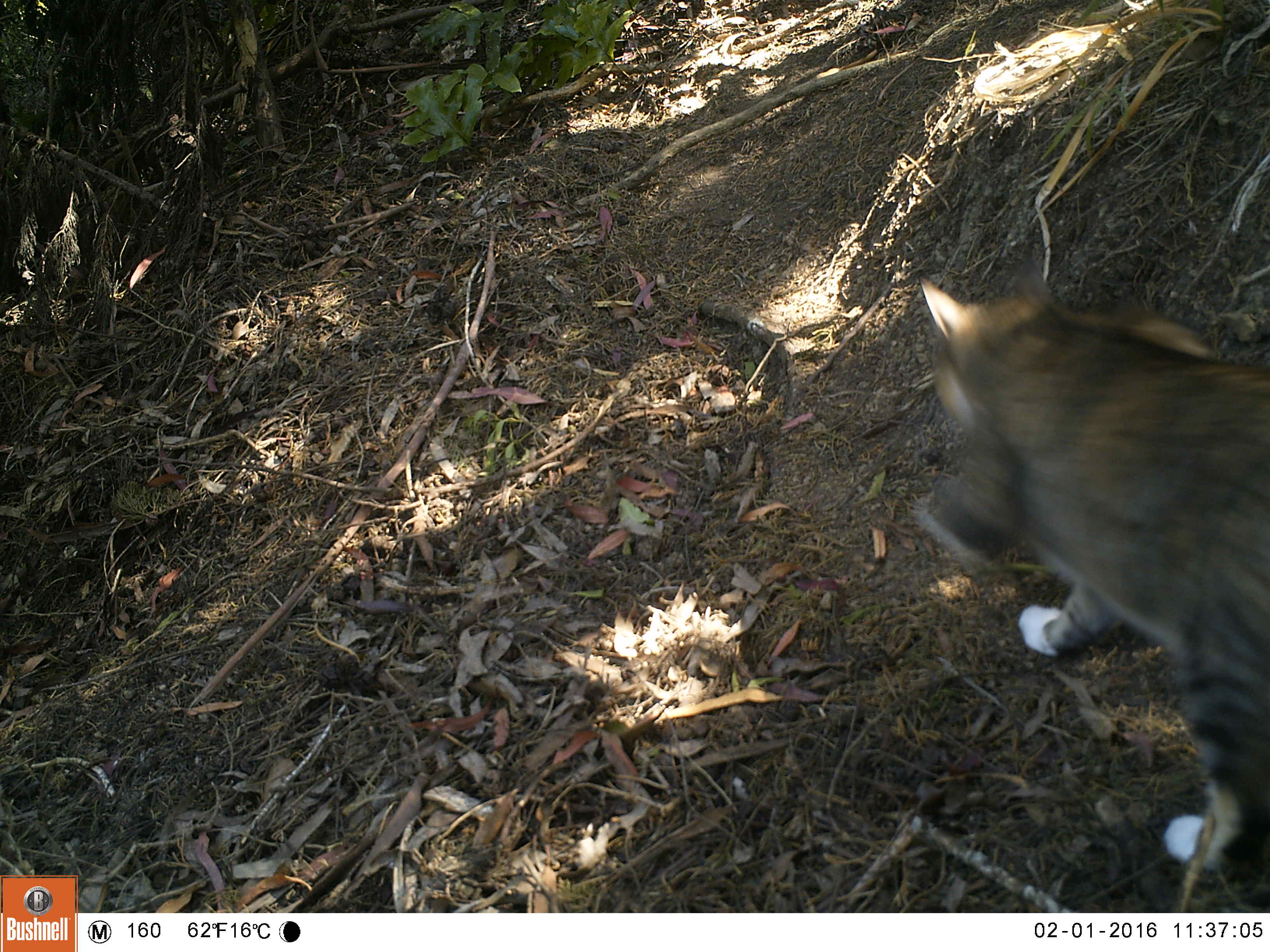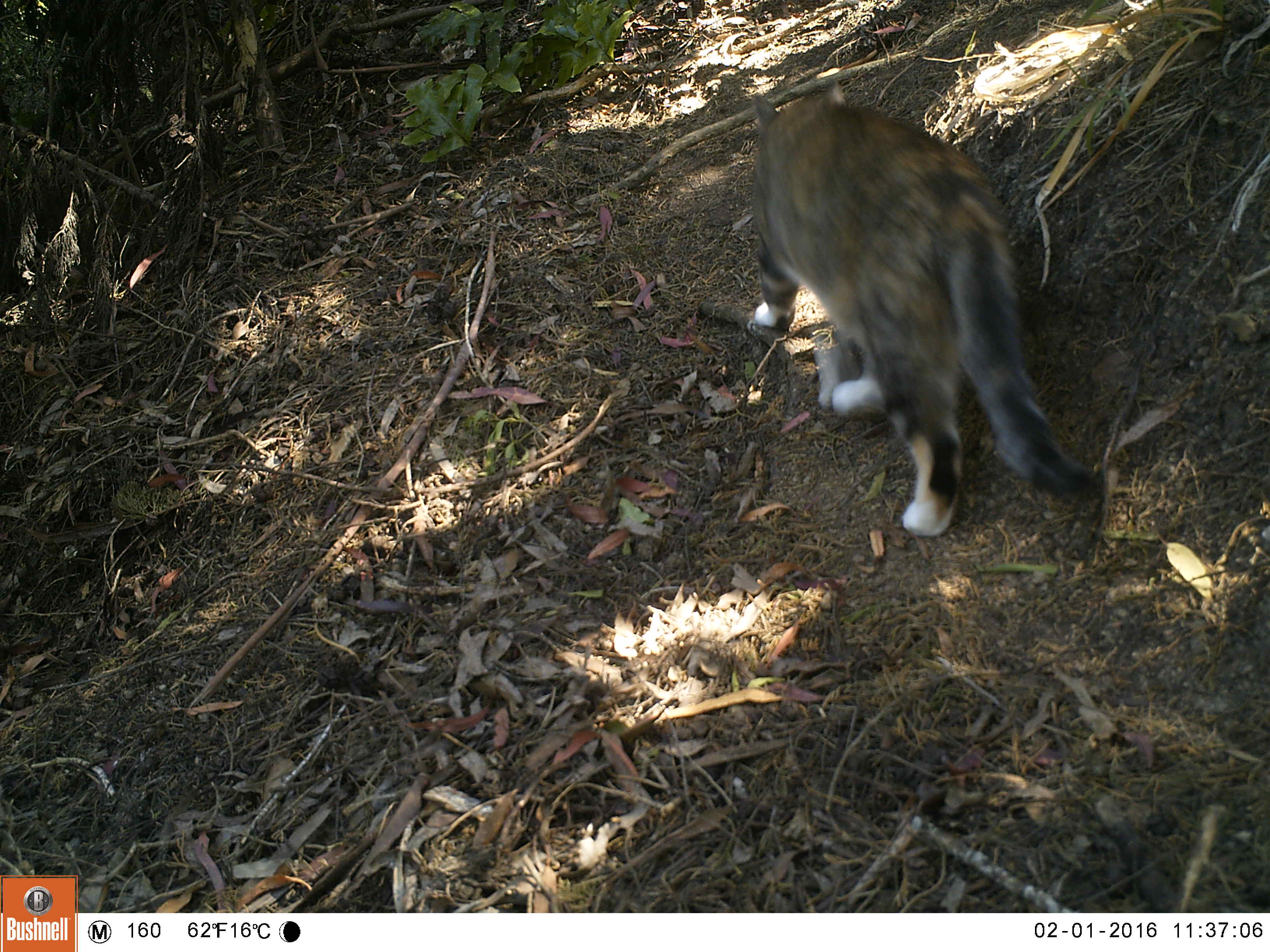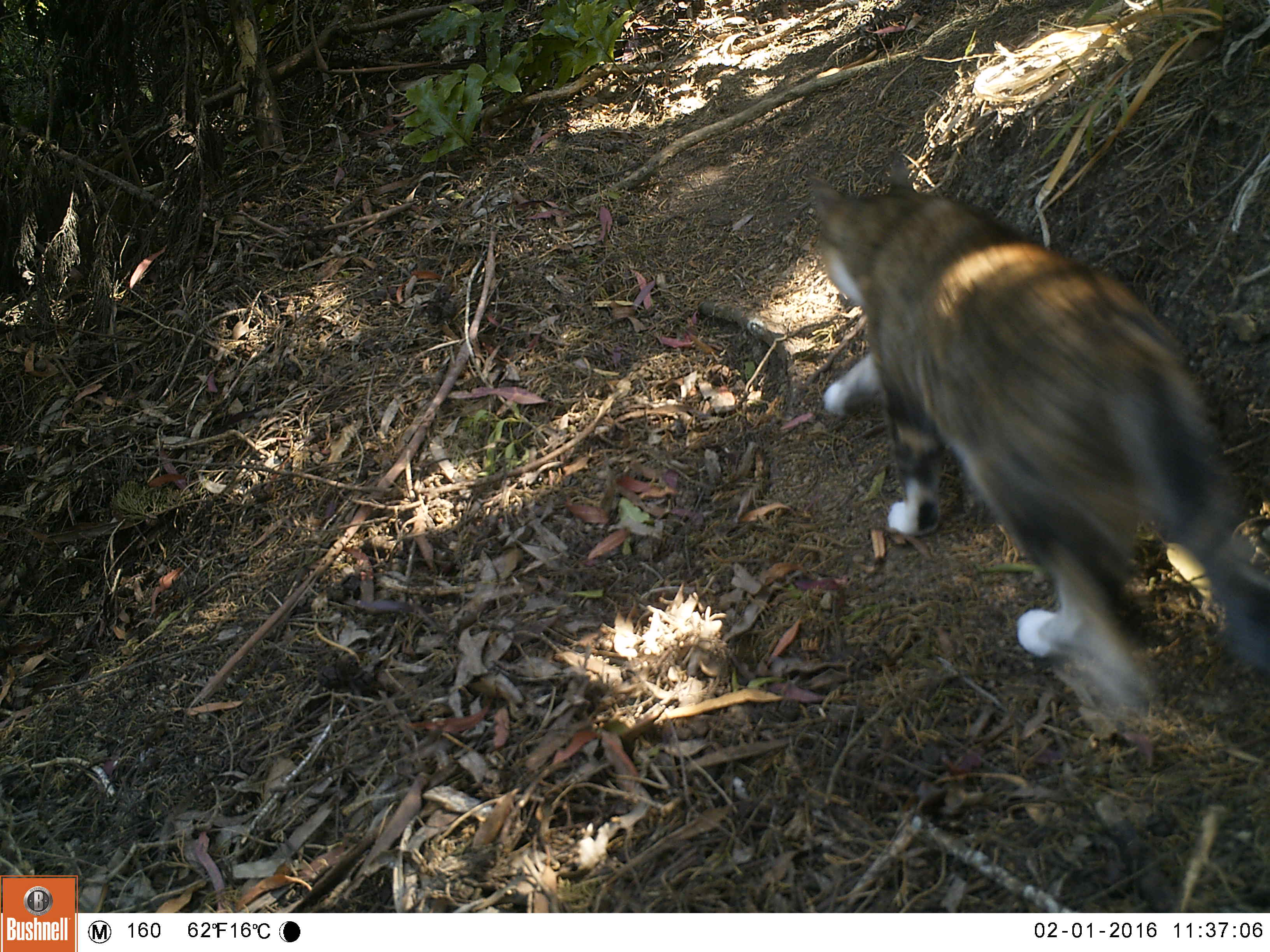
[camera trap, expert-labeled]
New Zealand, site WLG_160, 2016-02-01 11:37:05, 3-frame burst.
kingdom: Animalia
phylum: Chordata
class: Mammalia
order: Carnivora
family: Felidae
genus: Felis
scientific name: Felis catus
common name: domestic cat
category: cat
Cat (domestic cat) (Felis catus).